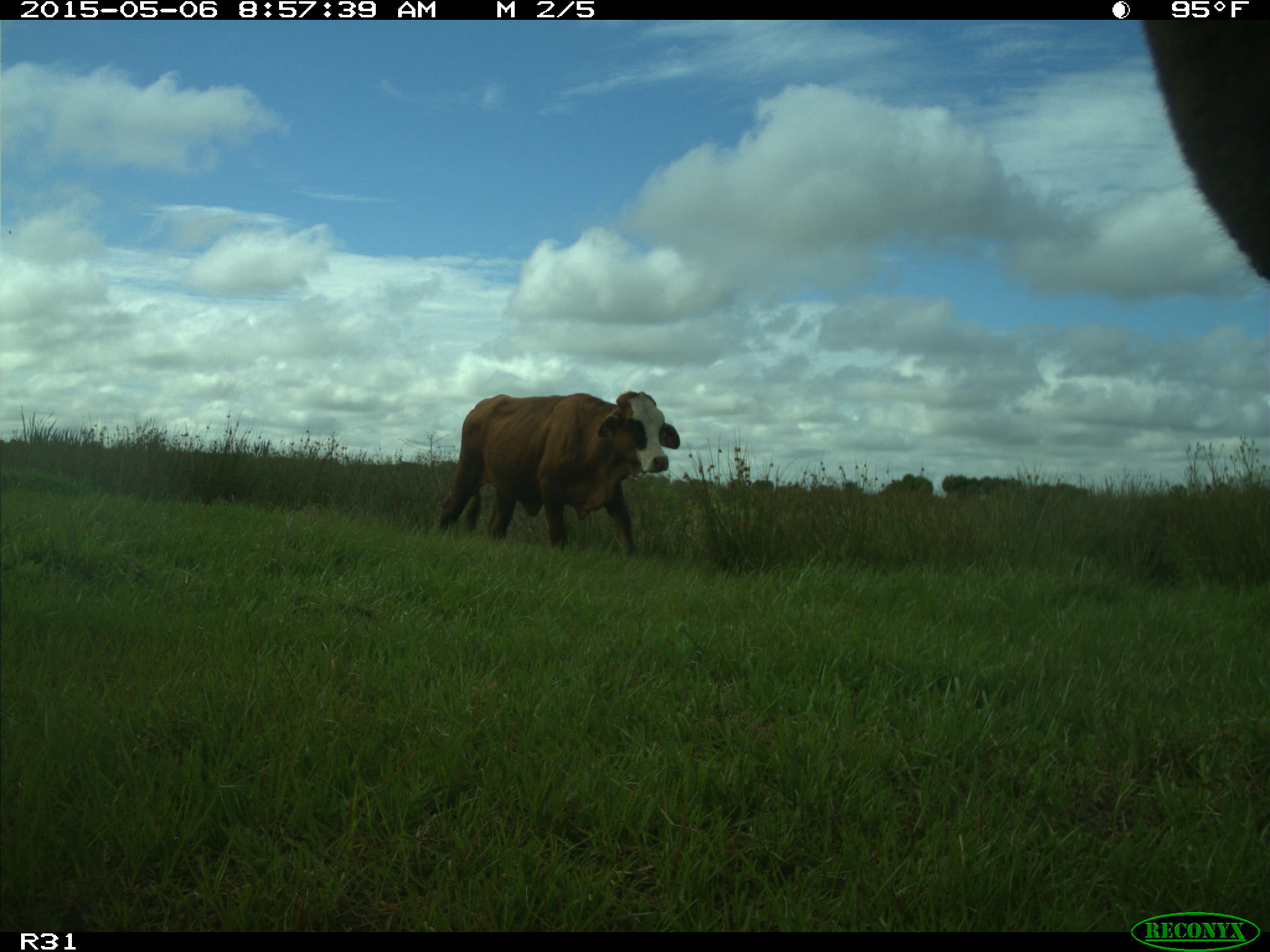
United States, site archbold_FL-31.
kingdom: Animalia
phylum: Chordata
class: Mammalia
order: Artiodactyla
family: Bovidae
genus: Bos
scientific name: Bos taurus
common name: domestic cow